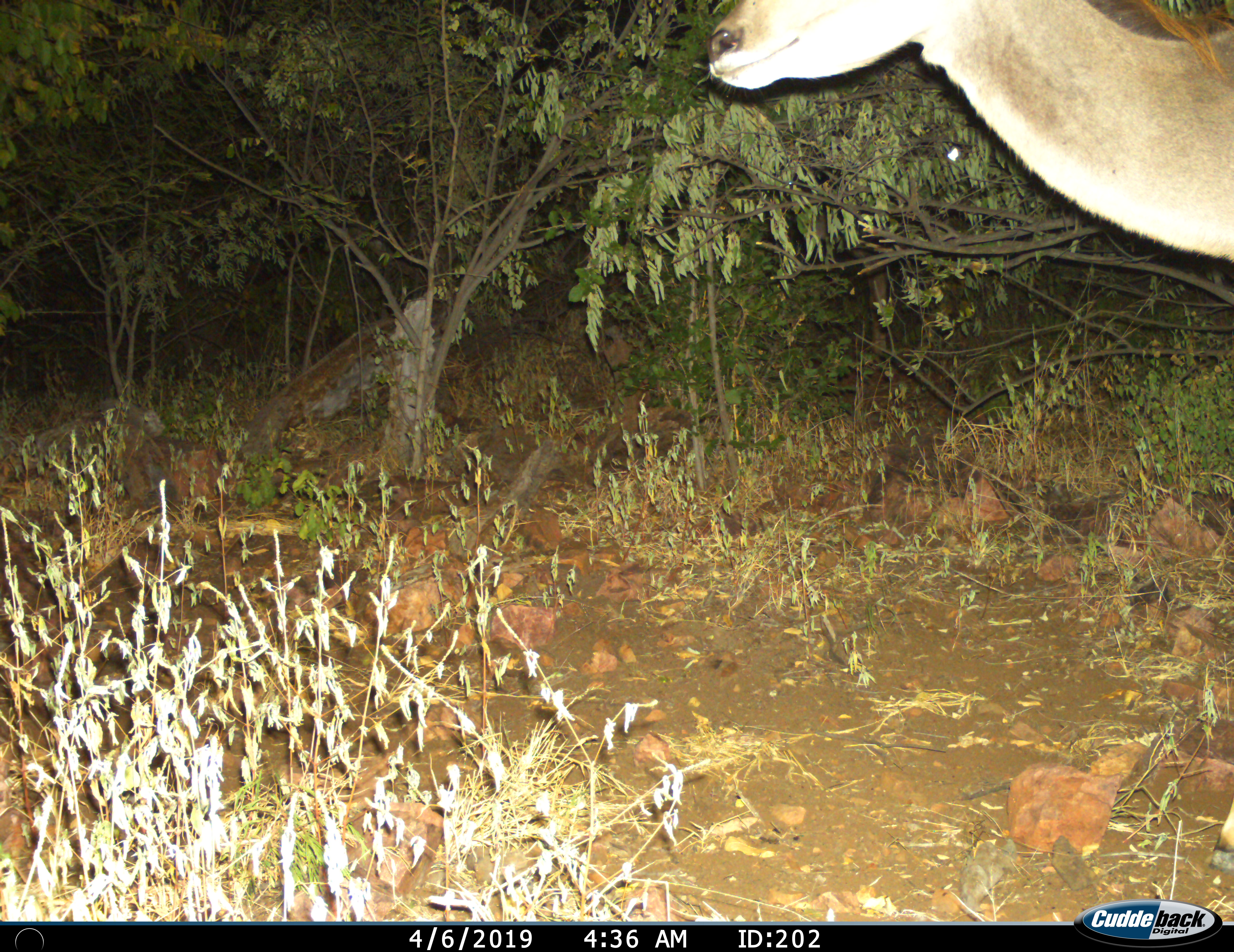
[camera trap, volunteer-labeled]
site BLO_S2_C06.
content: unidentified animal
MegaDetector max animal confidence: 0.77